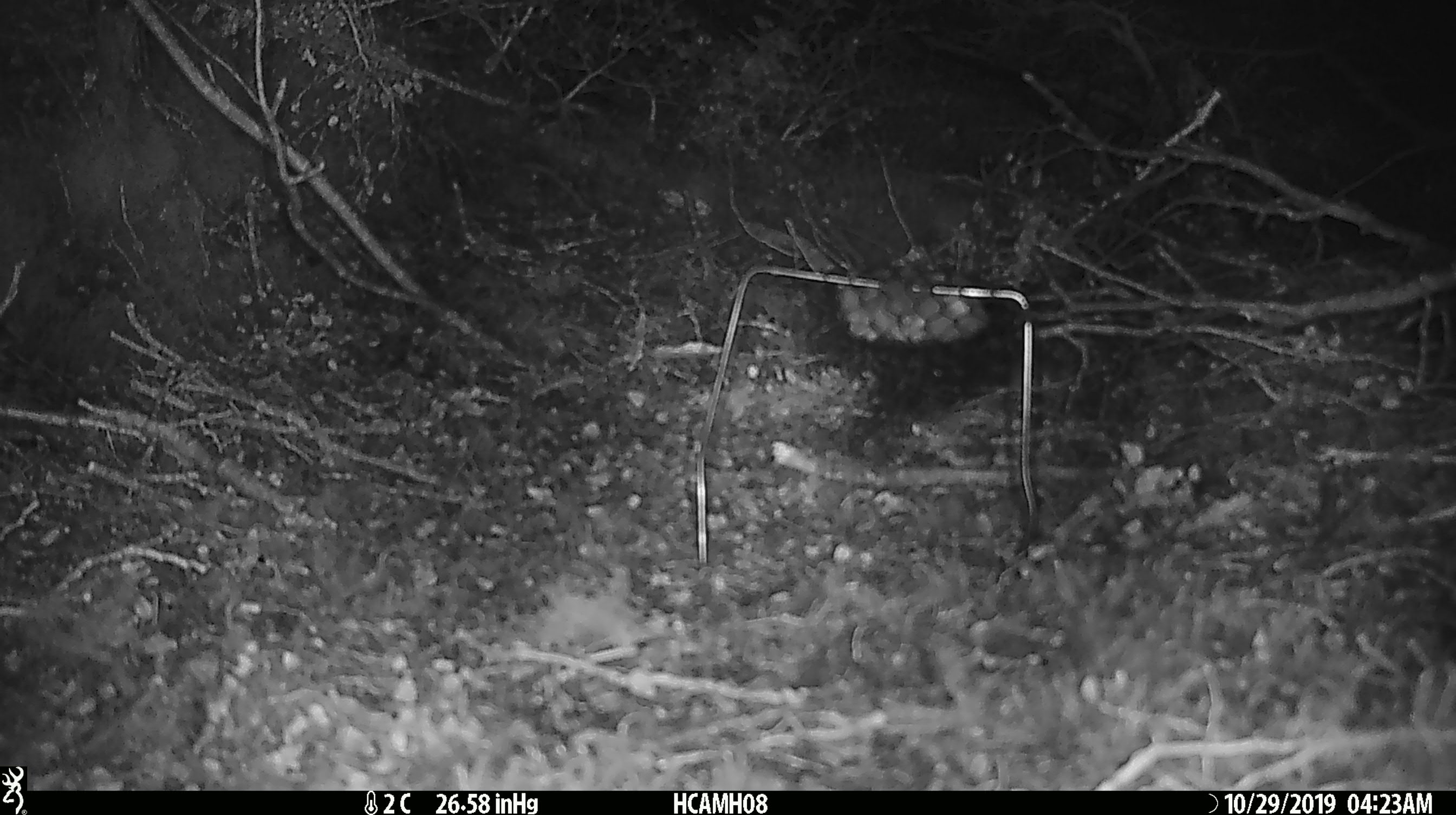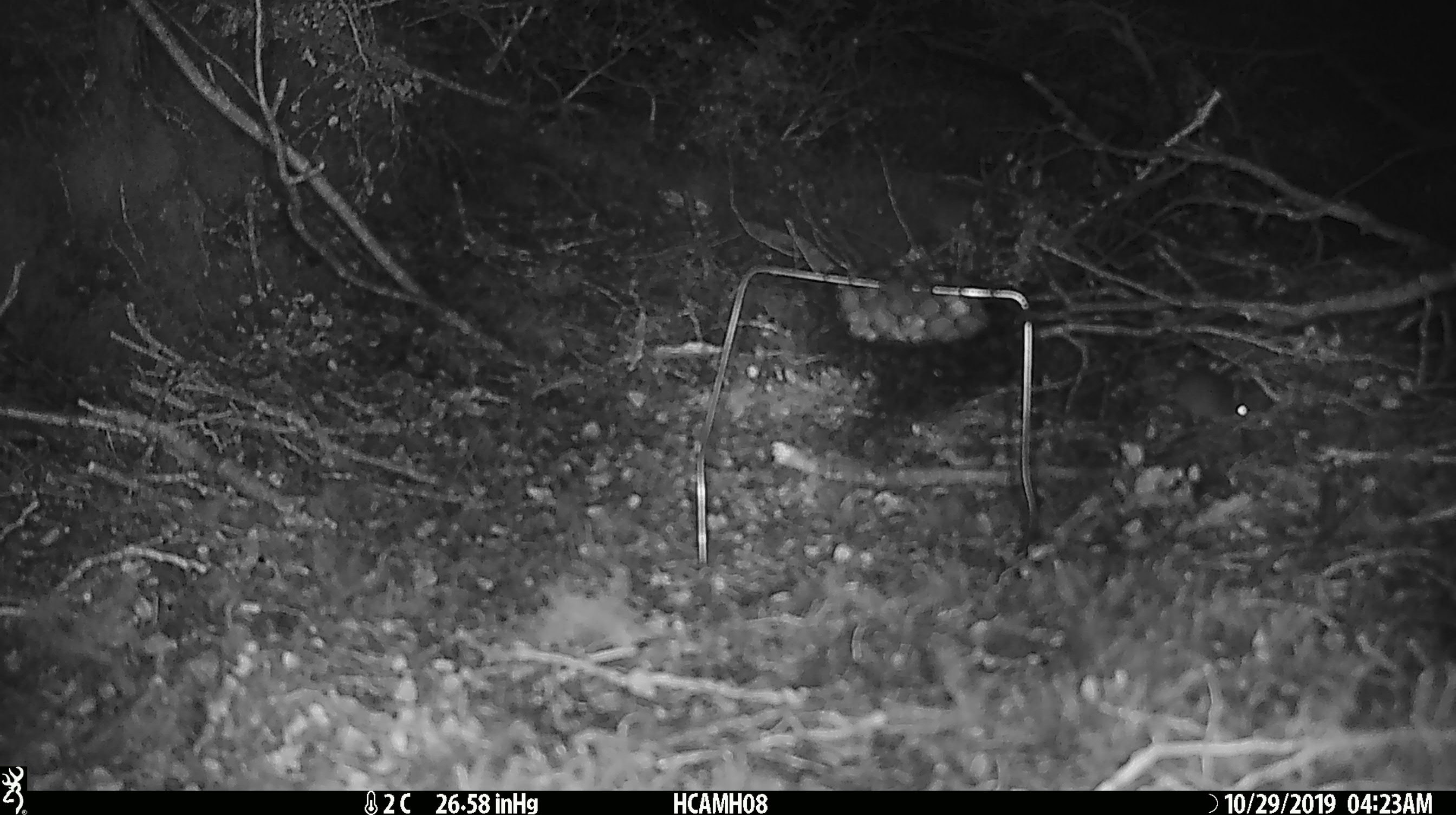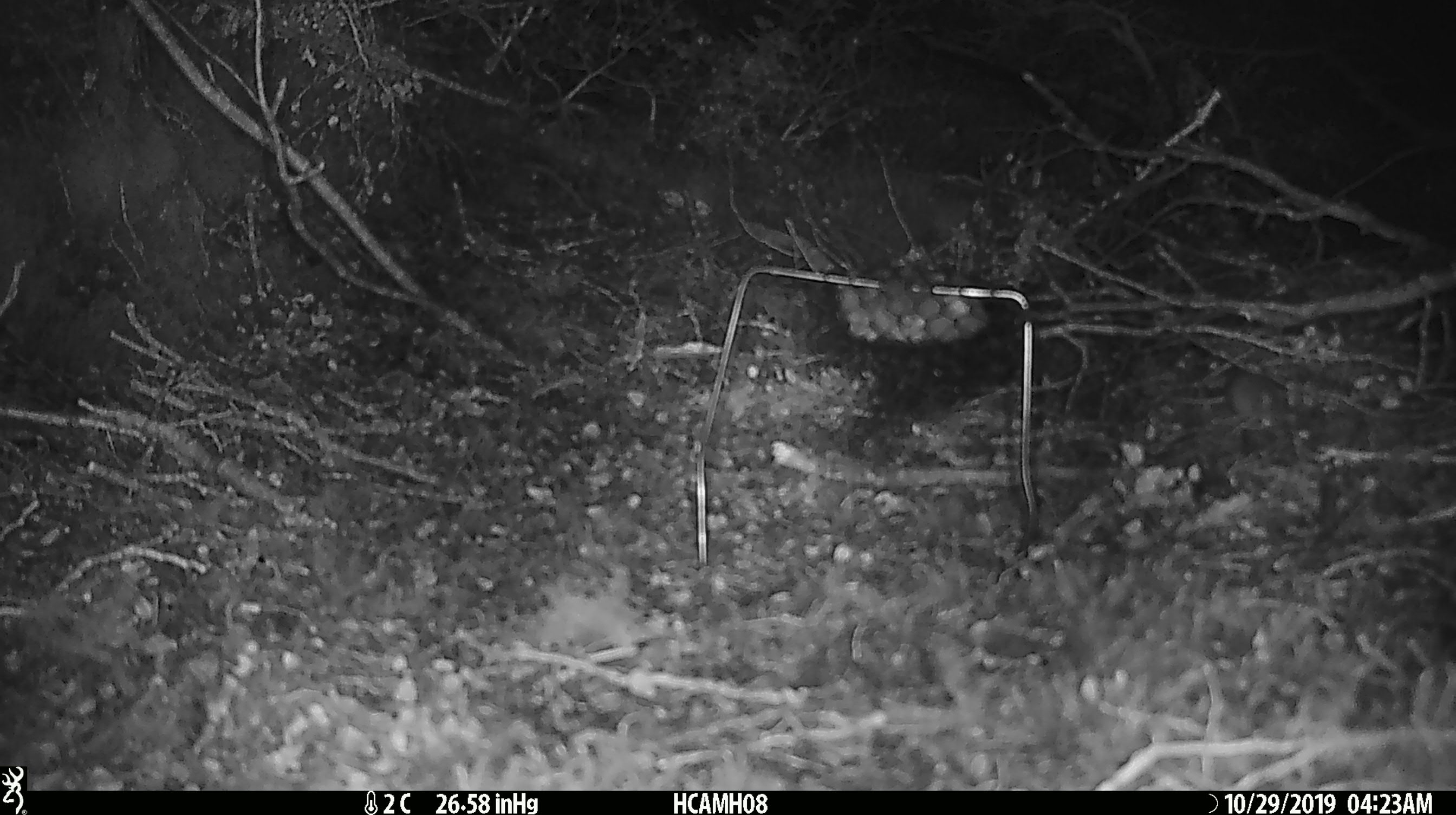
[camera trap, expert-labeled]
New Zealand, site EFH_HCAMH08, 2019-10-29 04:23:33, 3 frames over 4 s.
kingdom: Animalia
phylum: Chordata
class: Mammalia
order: Rodentia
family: Muridae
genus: Mus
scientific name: Mus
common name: mouse